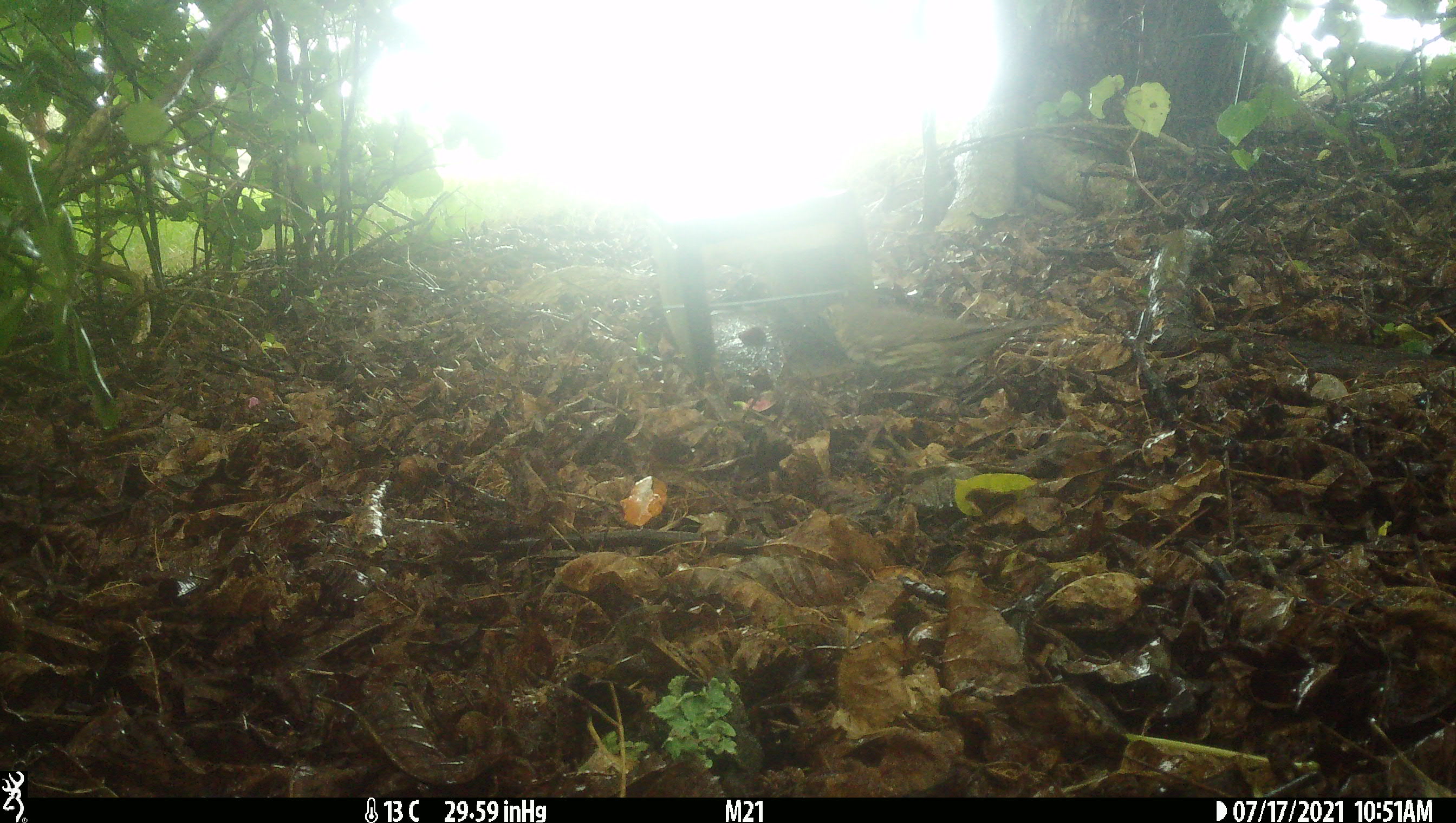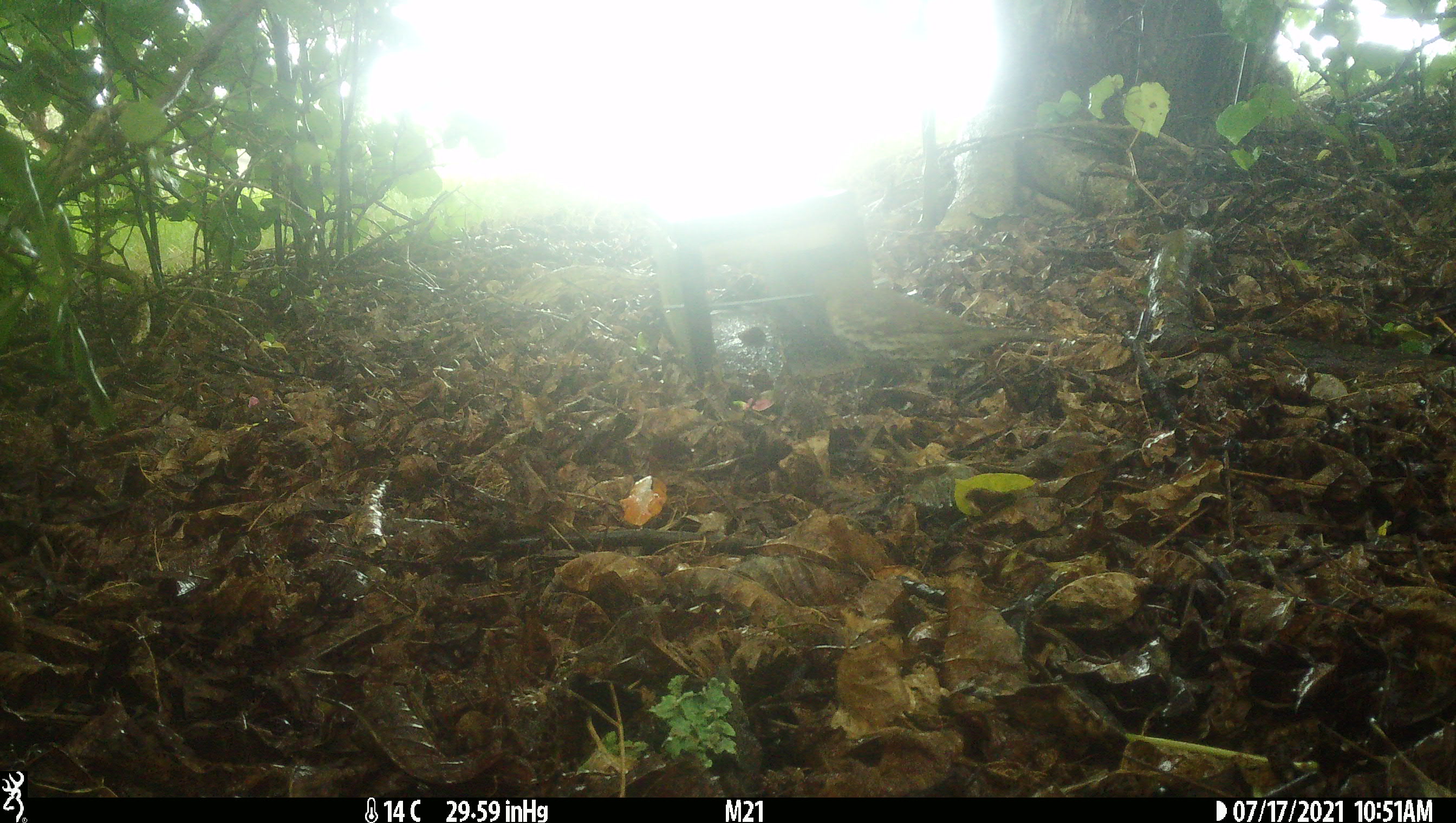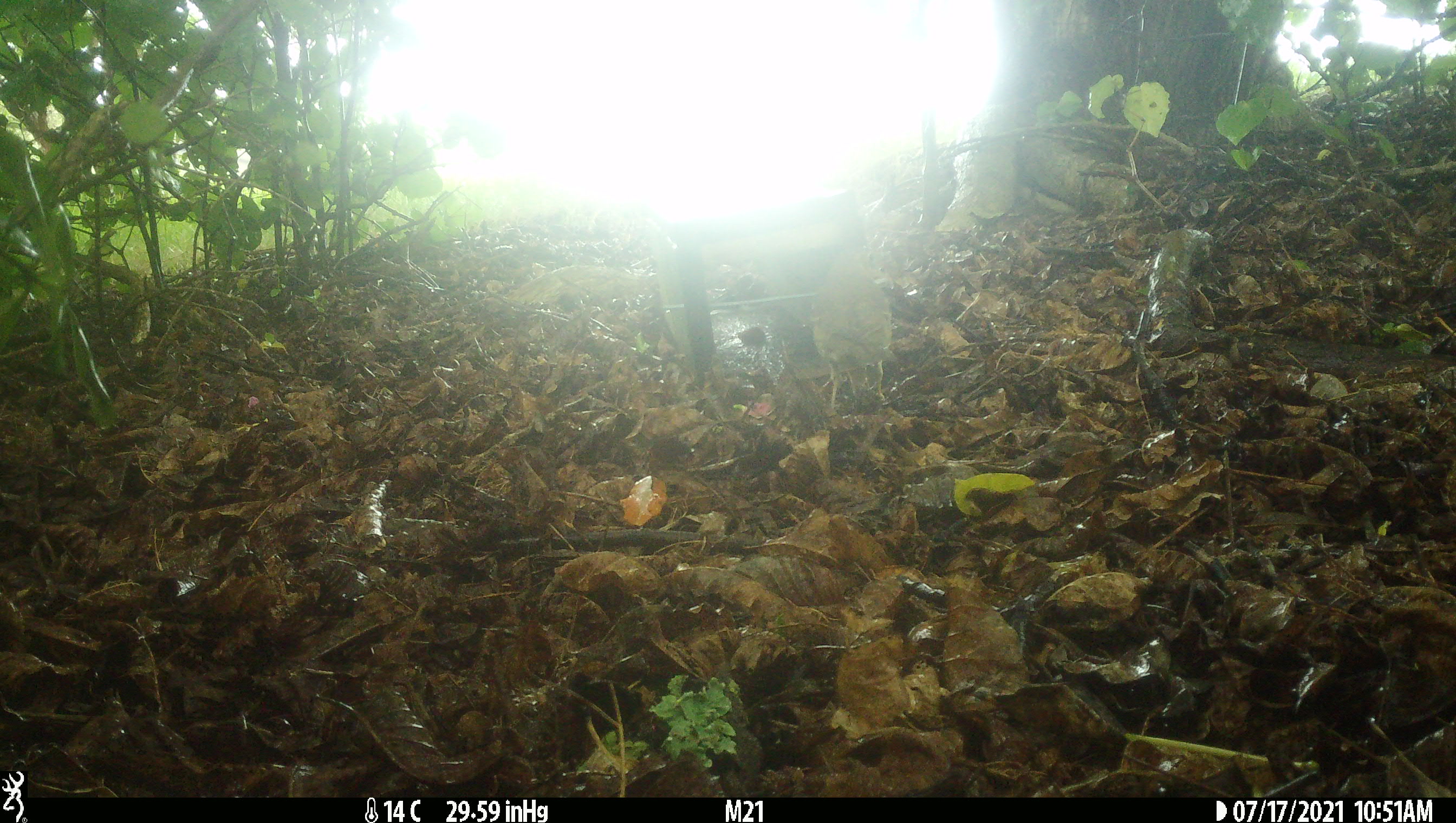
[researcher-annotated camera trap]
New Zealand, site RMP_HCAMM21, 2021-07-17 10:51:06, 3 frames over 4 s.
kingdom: Animalia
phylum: Chordata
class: Aves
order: Passeriformes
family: Turdidae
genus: Turdus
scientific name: Turdus philomelos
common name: song thrush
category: thrush